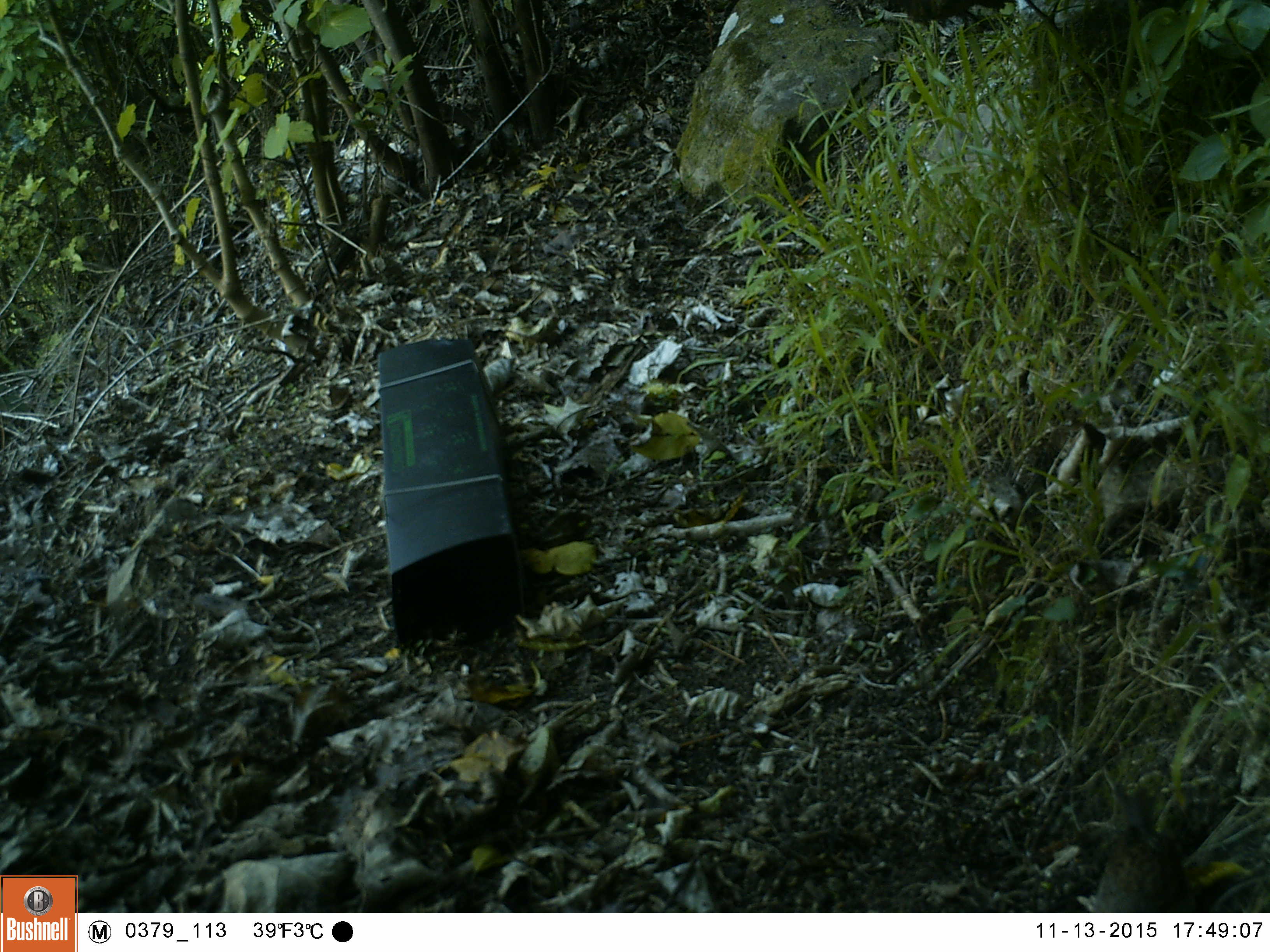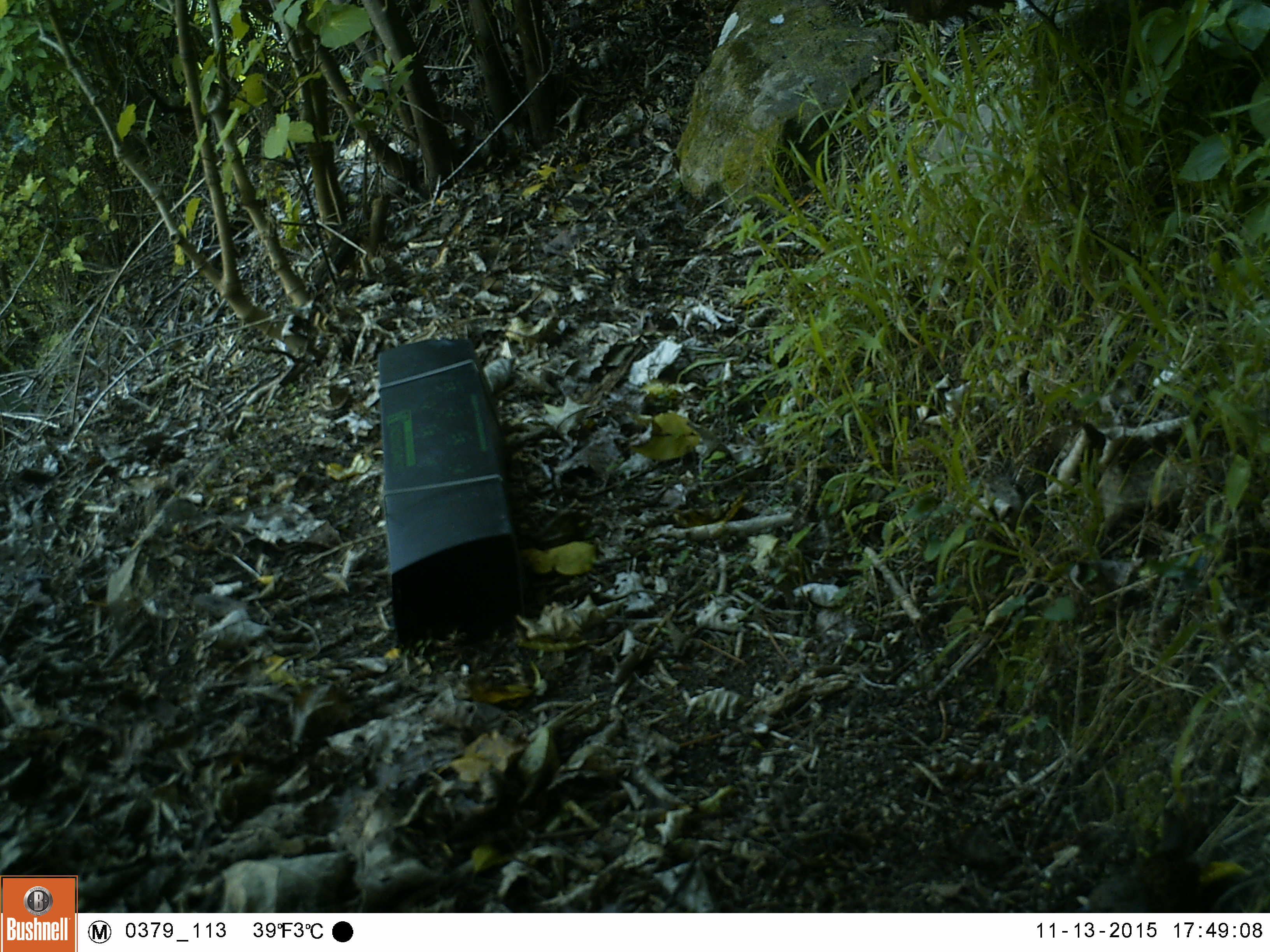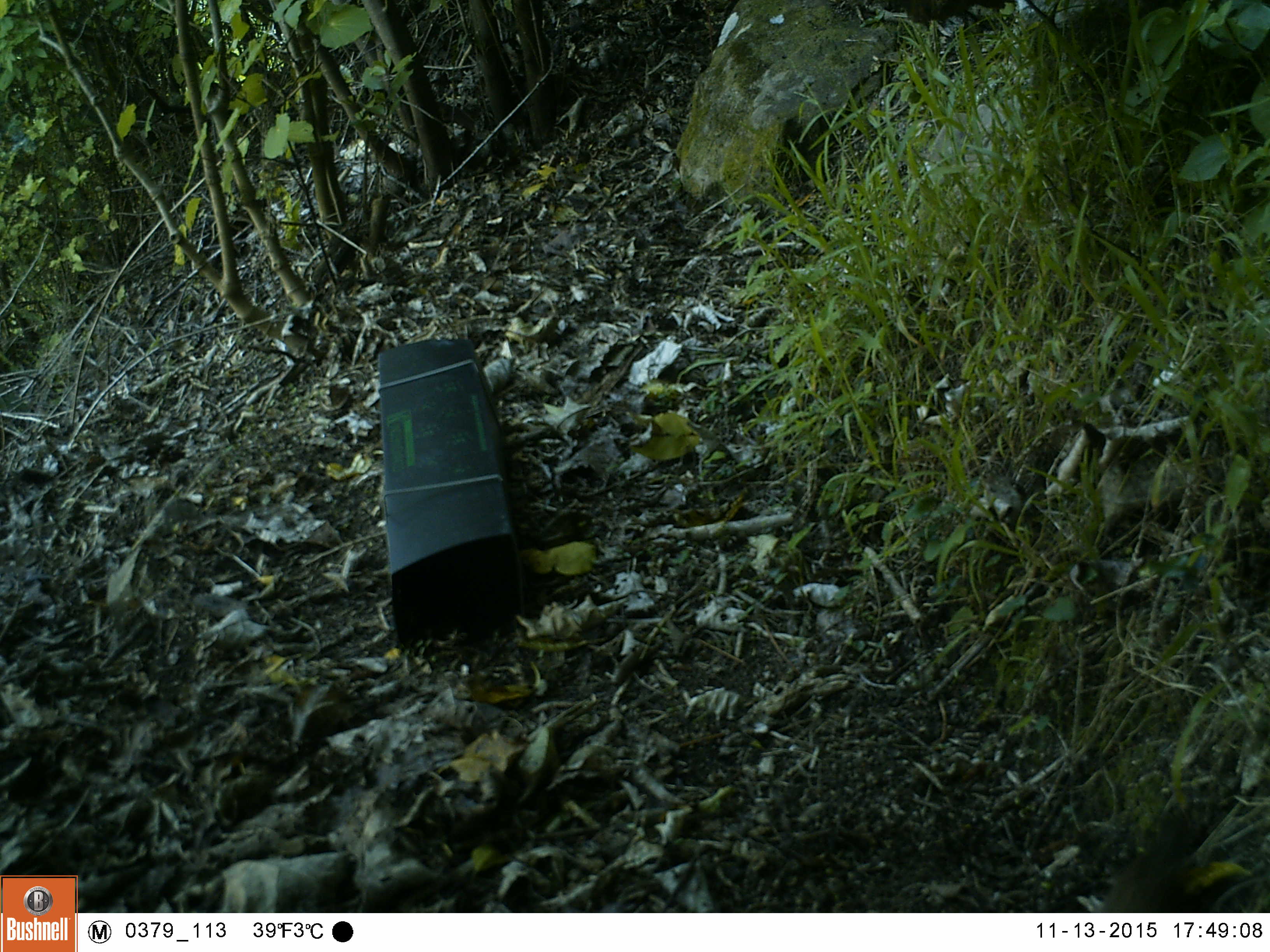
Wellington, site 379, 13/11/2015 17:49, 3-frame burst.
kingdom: Animalia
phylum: Chordata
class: Aves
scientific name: Aves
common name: bird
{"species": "bird (Aves)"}